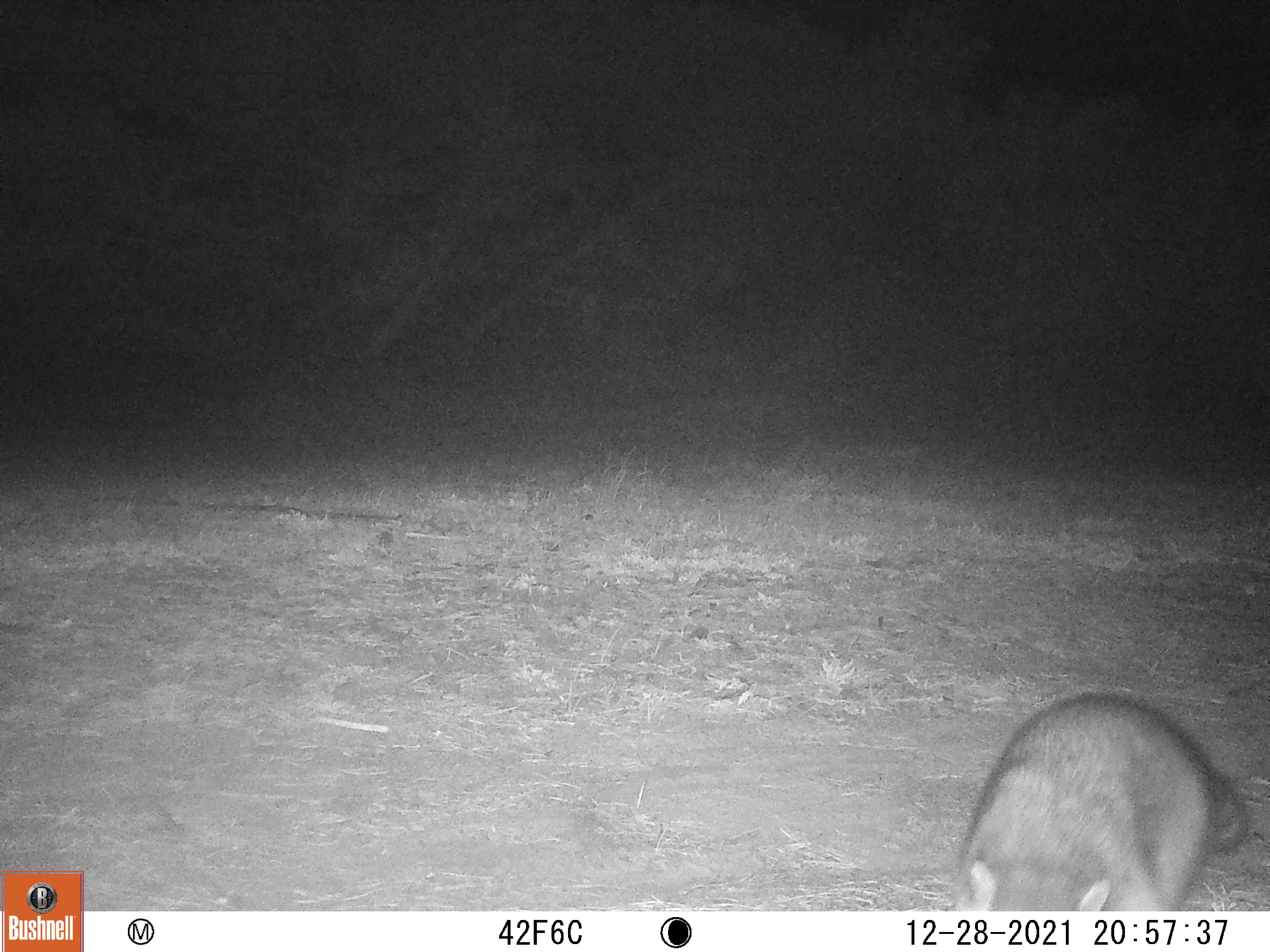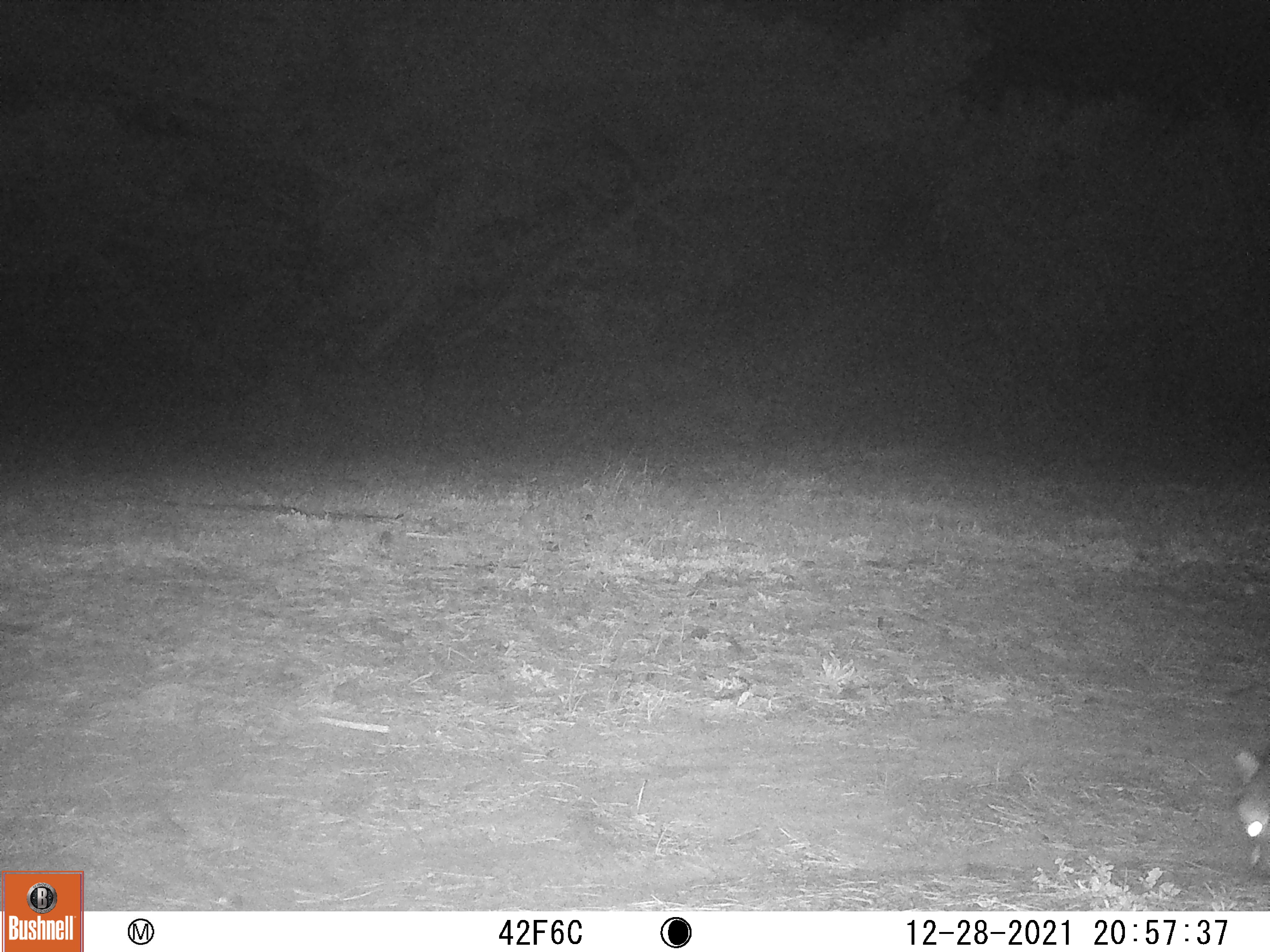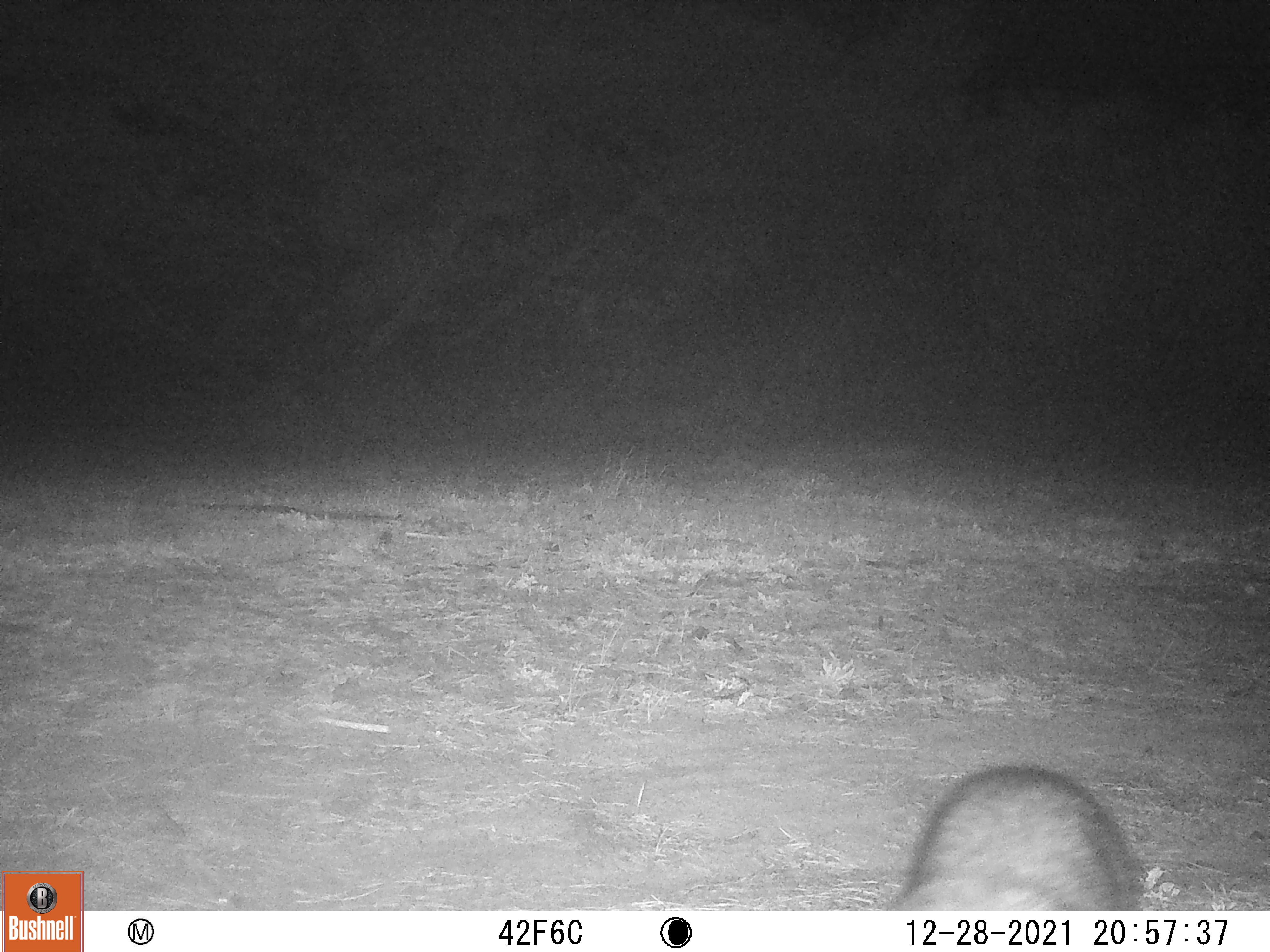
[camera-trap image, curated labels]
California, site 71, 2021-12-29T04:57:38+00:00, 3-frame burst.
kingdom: Animalia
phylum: Chordata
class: Mammalia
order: Carnivora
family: Procyonidae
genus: Procyon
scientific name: Procyon lotor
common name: raccoon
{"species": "raccoon (Procyon lotor)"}